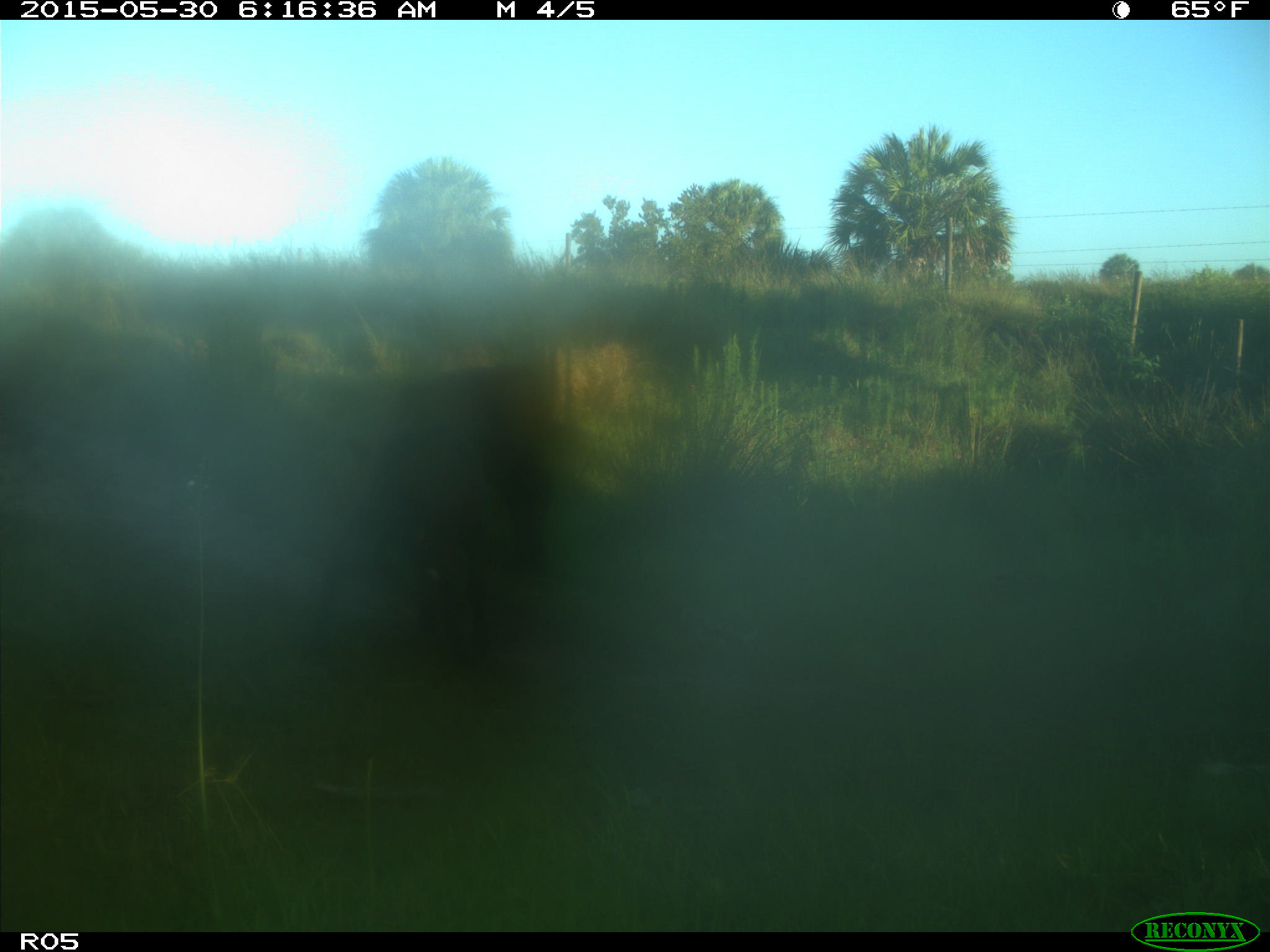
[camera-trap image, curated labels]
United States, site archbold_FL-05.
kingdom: Animalia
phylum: Chordata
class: Mammalia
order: Artiodactyla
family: Bovidae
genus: Bos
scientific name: Bos taurus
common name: domestic cow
Bos taurus (domestic cow).